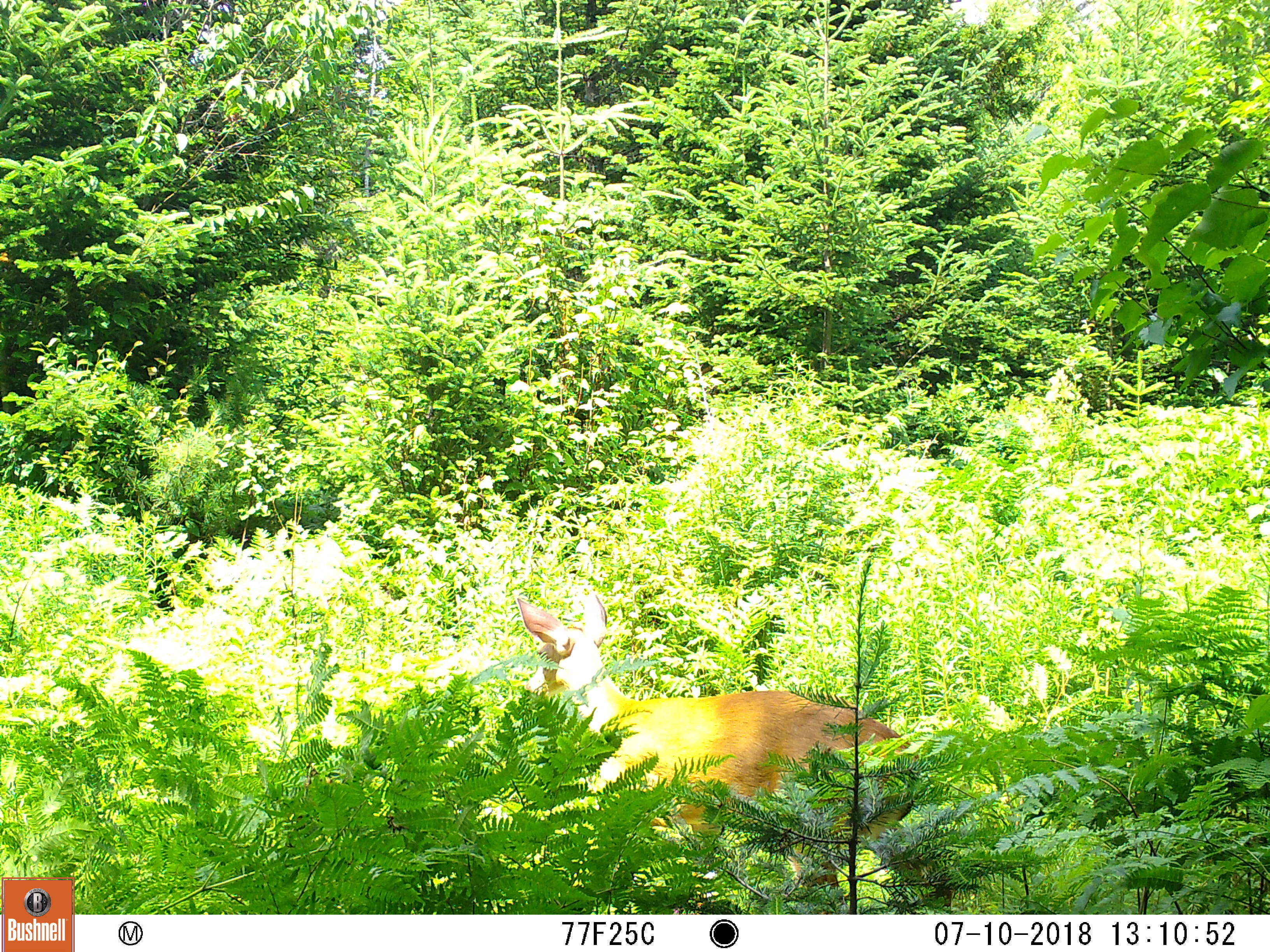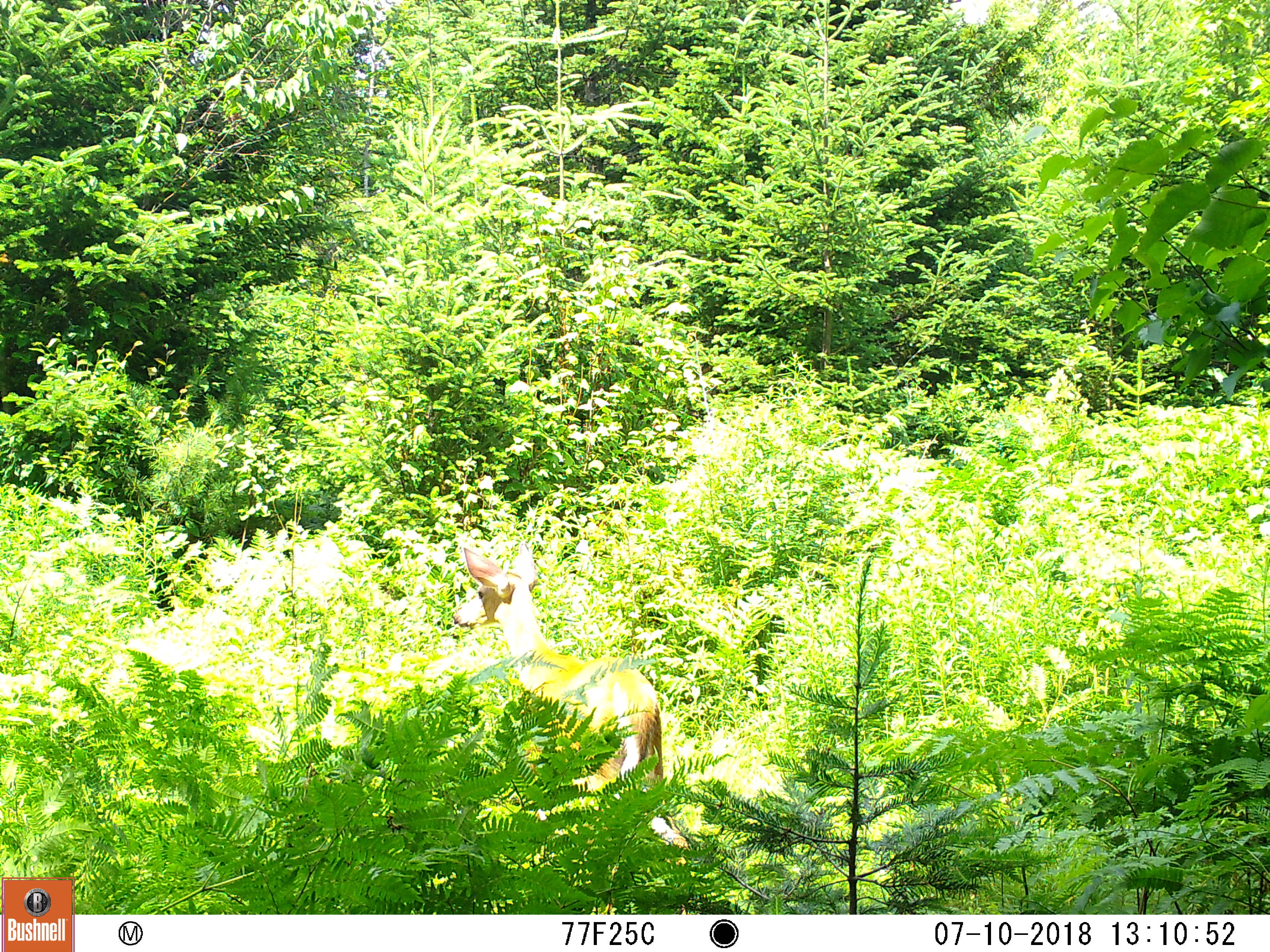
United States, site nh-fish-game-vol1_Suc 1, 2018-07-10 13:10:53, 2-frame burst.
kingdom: Animalia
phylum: Chordata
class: Mammalia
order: Artiodactyla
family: Cervidae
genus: Odocoileus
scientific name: Odocoileus virginianus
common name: white-tailed deer